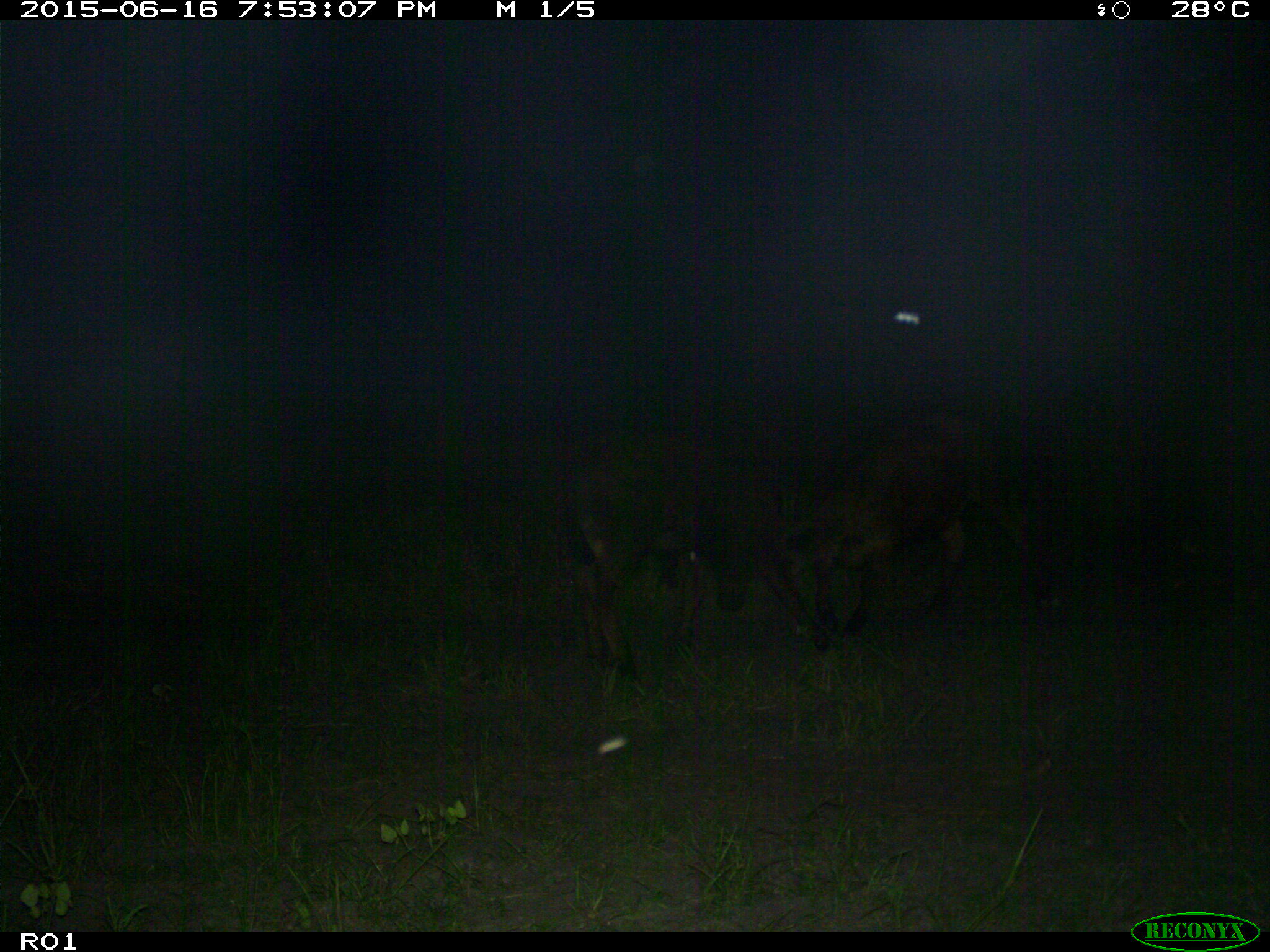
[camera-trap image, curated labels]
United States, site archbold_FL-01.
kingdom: Animalia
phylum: Chordata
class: Mammalia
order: Artiodactyla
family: Bovidae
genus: Bos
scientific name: Bos taurus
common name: domestic cow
Bos taurus (domestic cow).